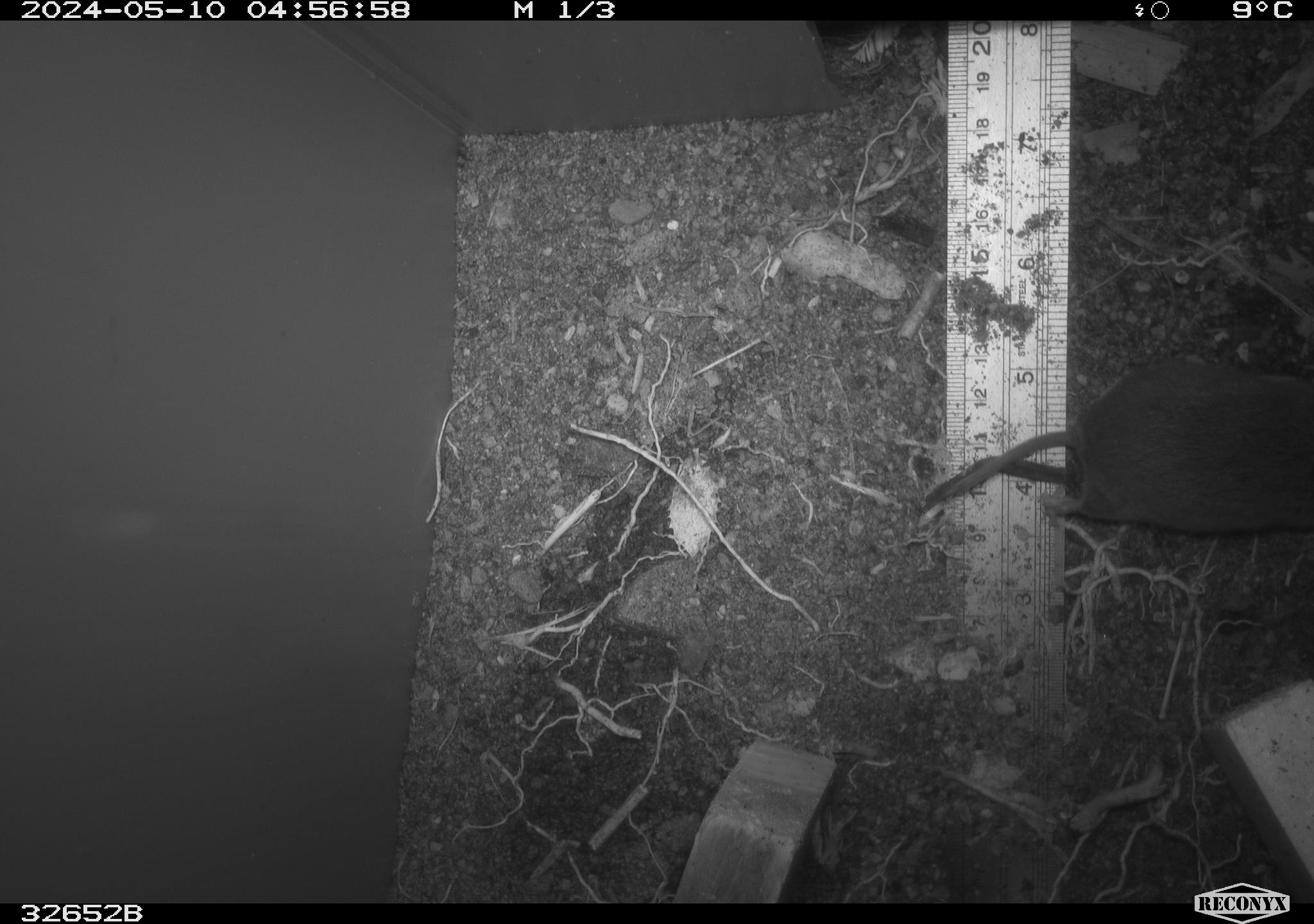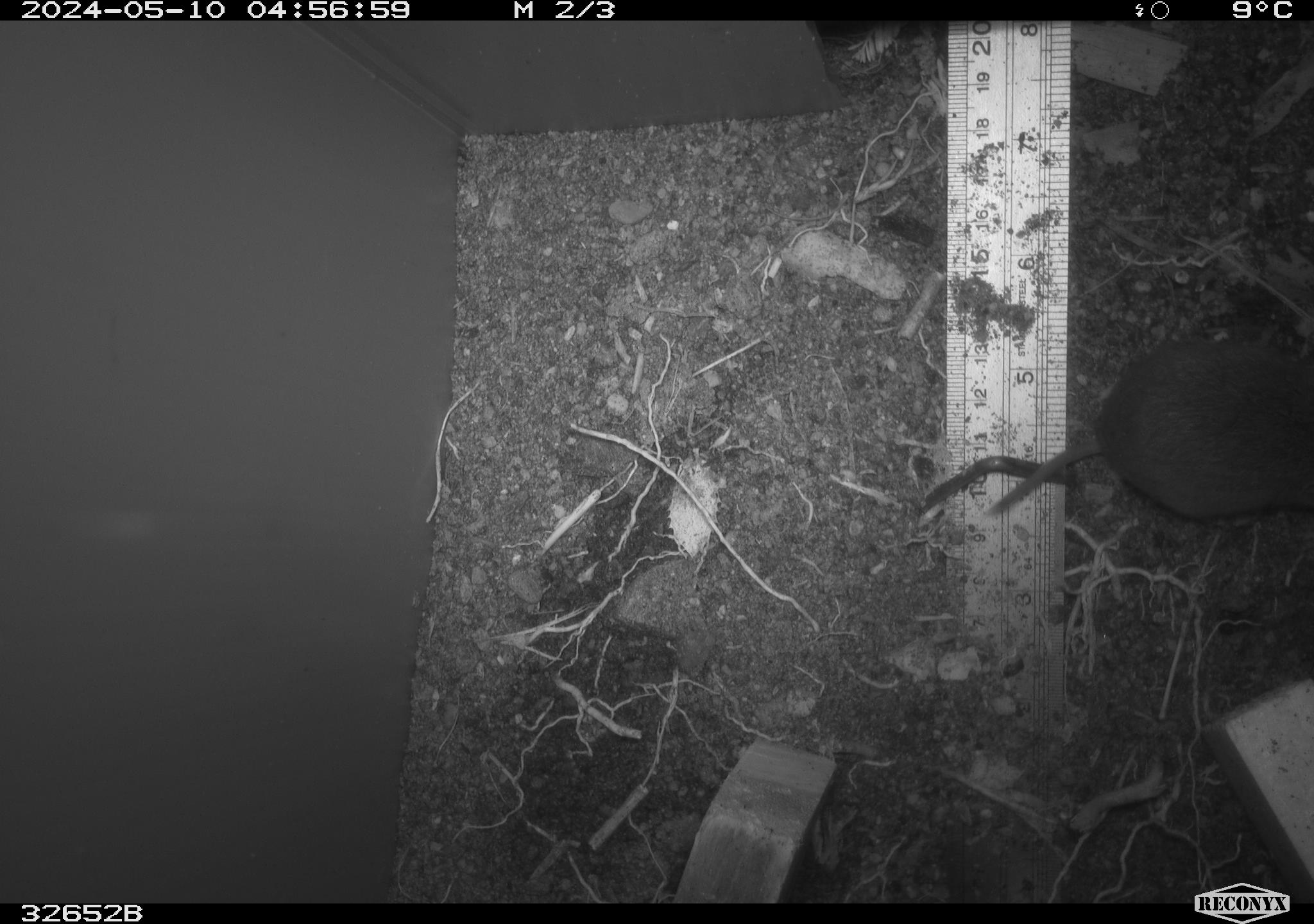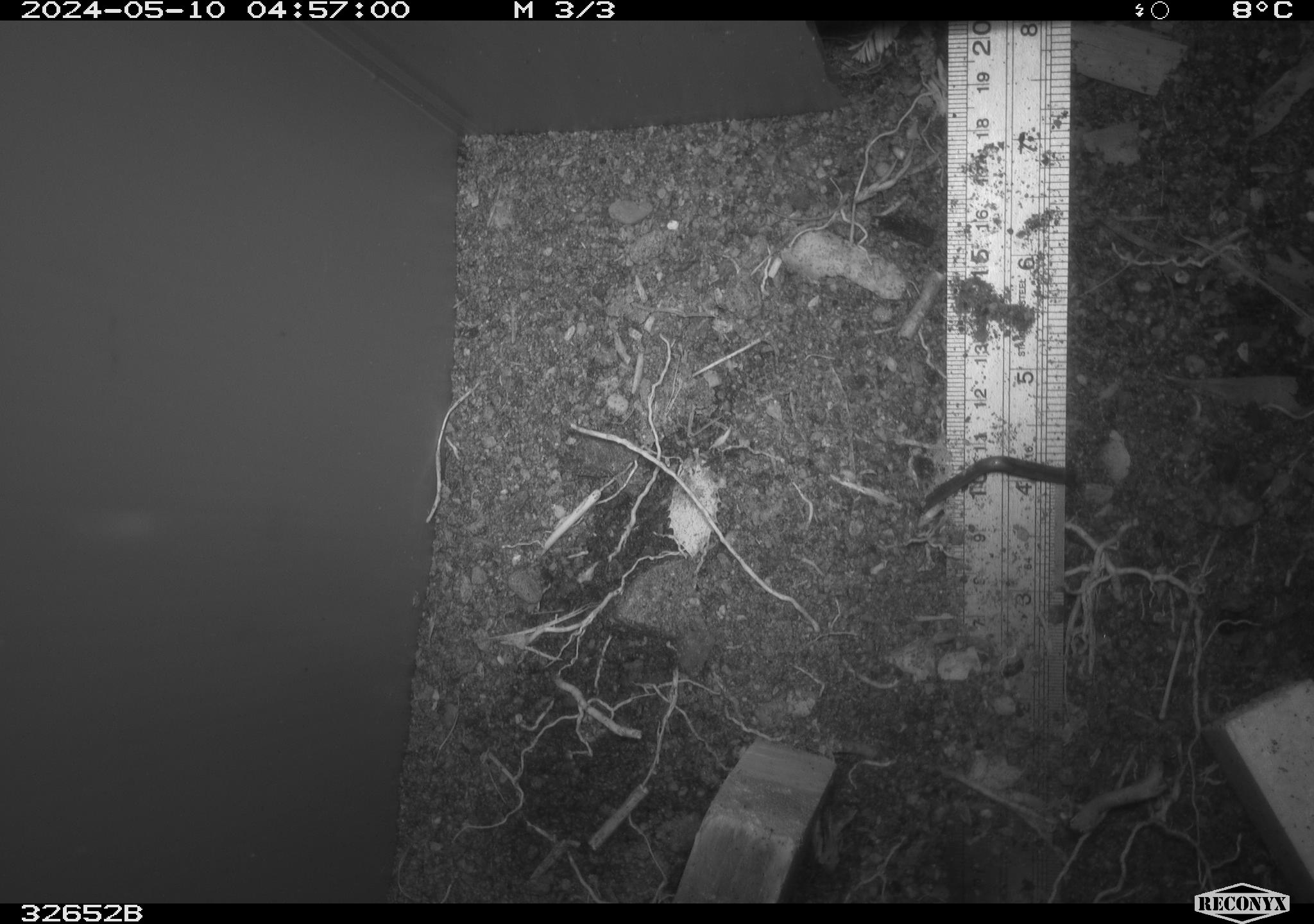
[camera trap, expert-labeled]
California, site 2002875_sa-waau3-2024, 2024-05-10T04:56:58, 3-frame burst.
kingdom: Animalia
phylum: Chordata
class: Mammalia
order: Rodentia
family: Cricetidae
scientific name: Arvicolinae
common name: voles, lemmings, and muskrats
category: arvicolinae subfamily